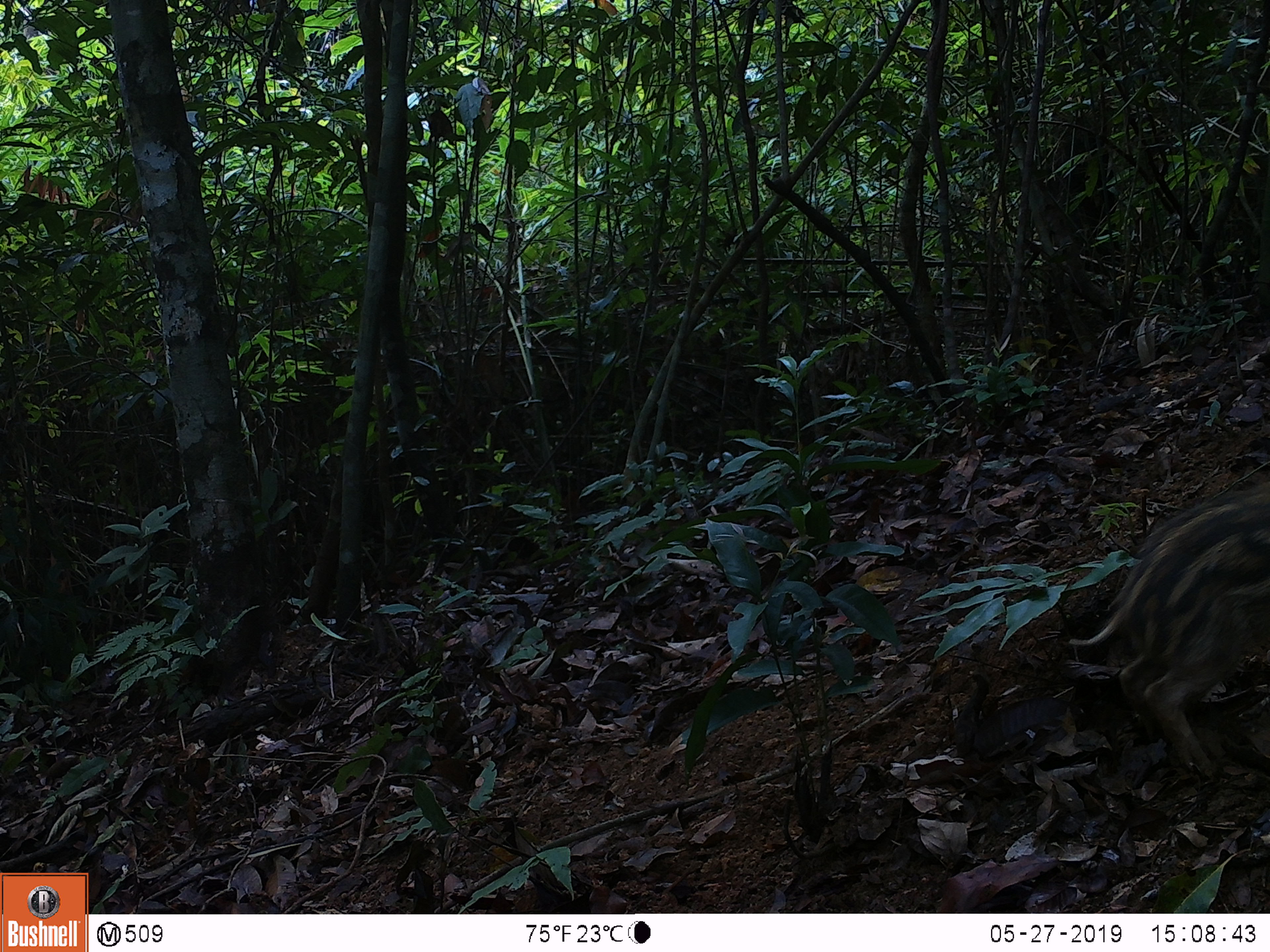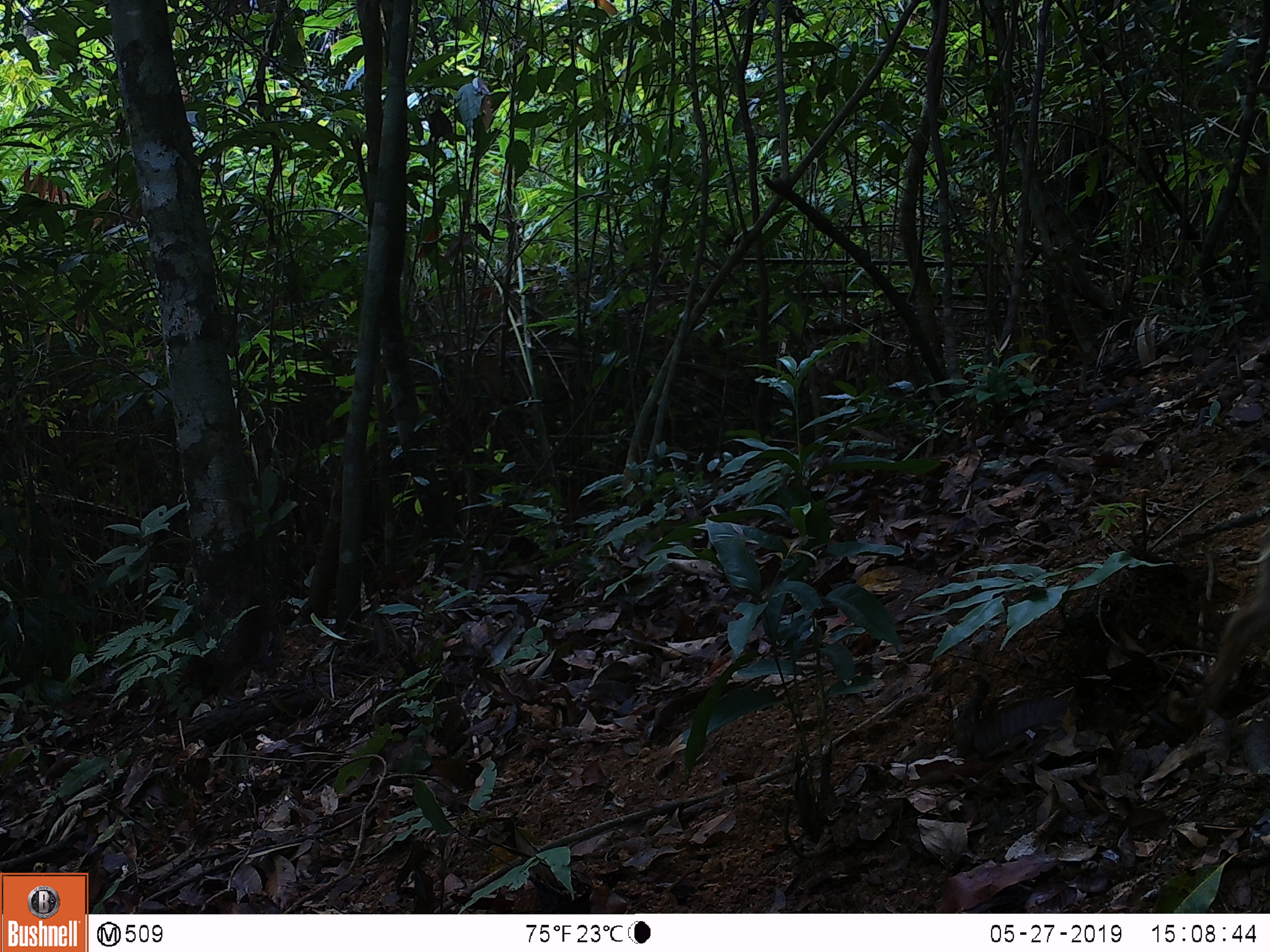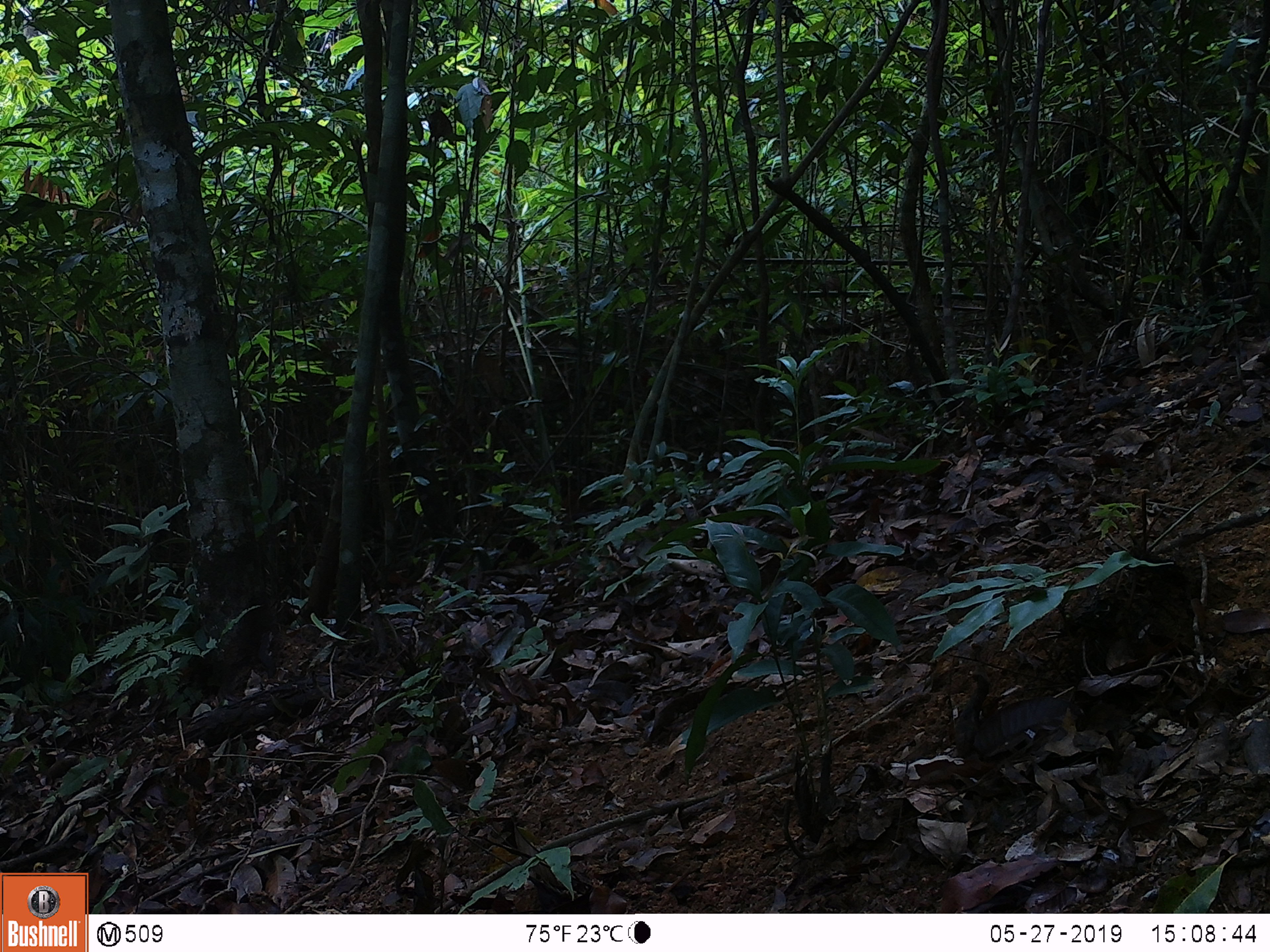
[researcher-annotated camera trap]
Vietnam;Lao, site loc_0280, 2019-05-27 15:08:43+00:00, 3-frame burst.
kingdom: Animalia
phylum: Chordata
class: Mammalia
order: Artiodactyla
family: Suidae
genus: Sus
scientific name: Sus scrofa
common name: eurasian wild pig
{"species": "eurasian wild pig (Sus scrofa)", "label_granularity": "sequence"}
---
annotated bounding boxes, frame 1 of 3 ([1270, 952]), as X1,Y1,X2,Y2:
eurasian wild pig: 1068,475,1270,777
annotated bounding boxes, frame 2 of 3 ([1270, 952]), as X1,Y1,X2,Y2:
eurasian wild pig: 1202,526,1270,702